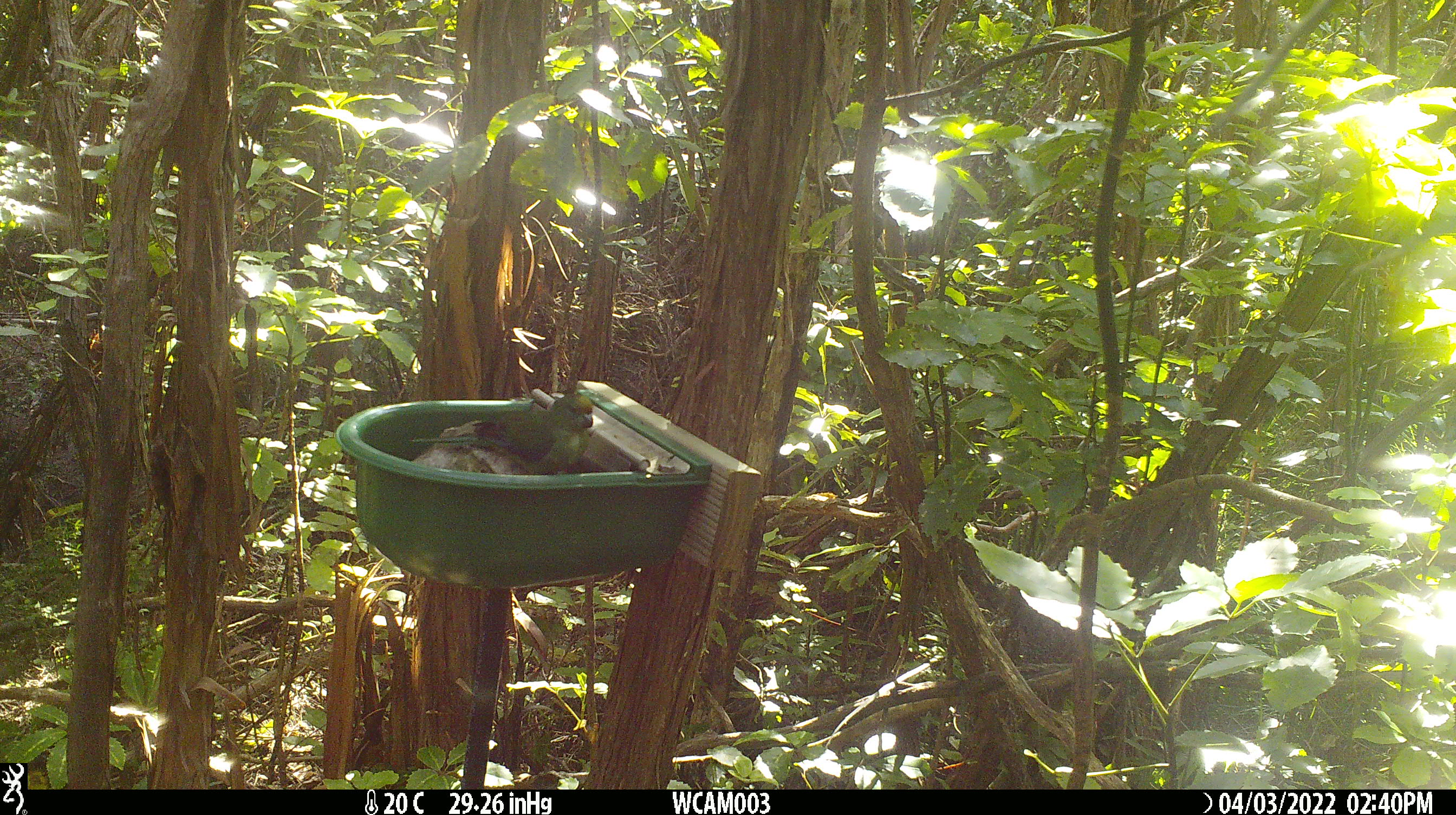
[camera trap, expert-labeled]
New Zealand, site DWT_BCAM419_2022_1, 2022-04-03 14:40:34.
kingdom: Animalia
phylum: Chordata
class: Aves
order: Psittaciformes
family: Psittaculidae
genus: Cyanoramphus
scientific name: Cyanoramphus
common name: parakeet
Parakeet (Cyanoramphus).